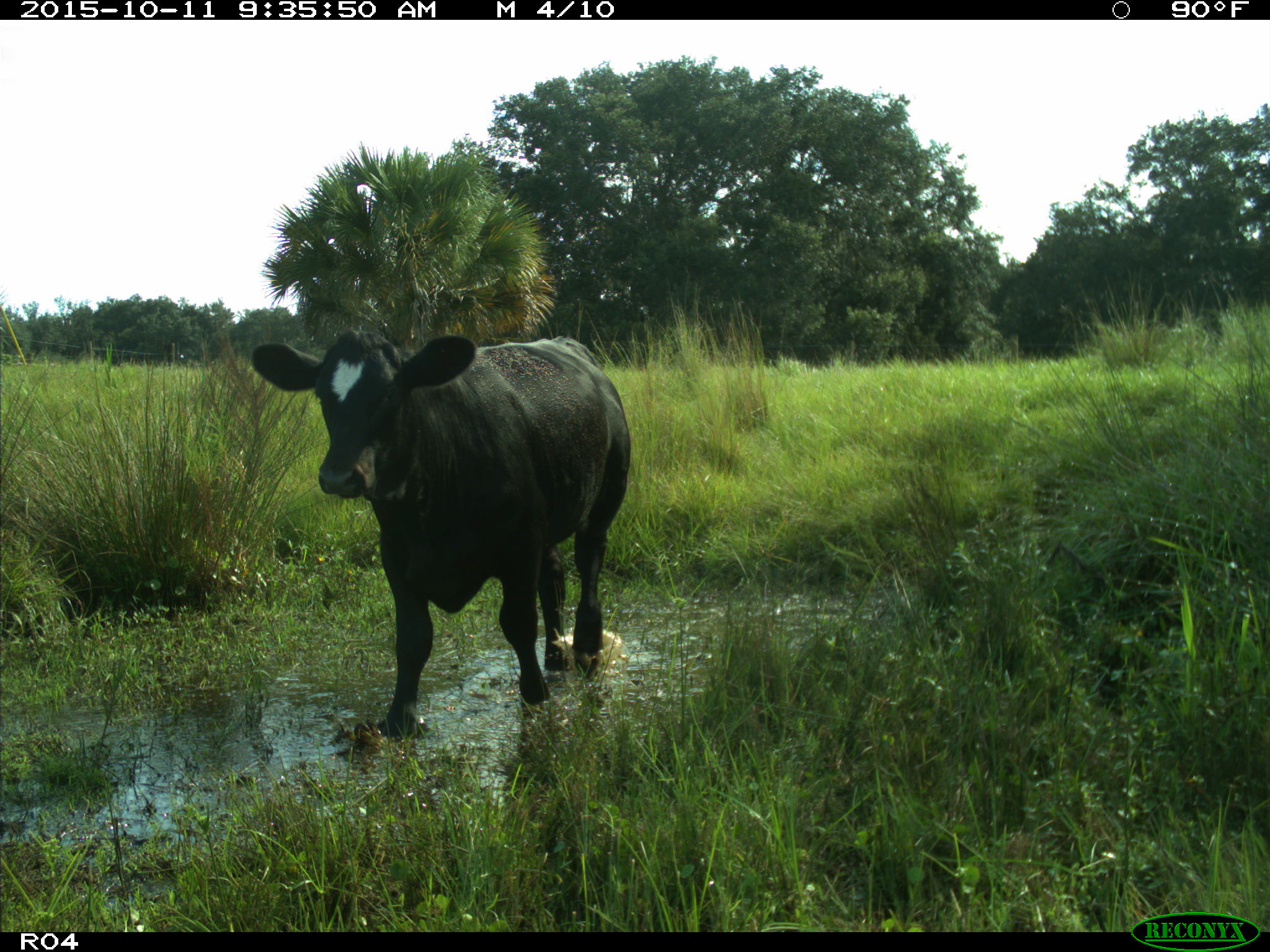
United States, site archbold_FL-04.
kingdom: Animalia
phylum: Chordata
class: Mammalia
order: Artiodactyla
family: Bovidae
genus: Bos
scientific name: Bos taurus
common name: domestic cow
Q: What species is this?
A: Bos taurus (domestic cow).